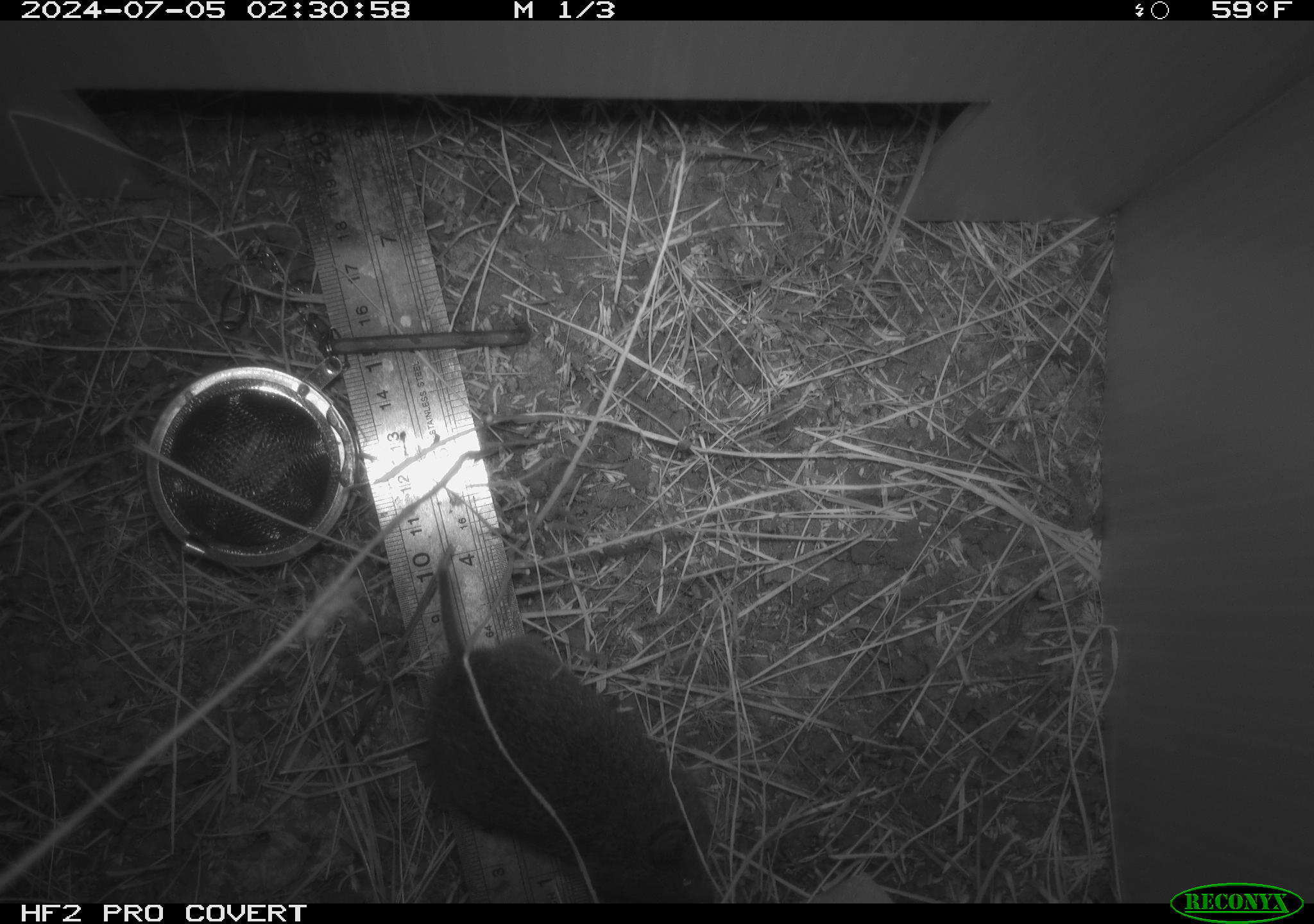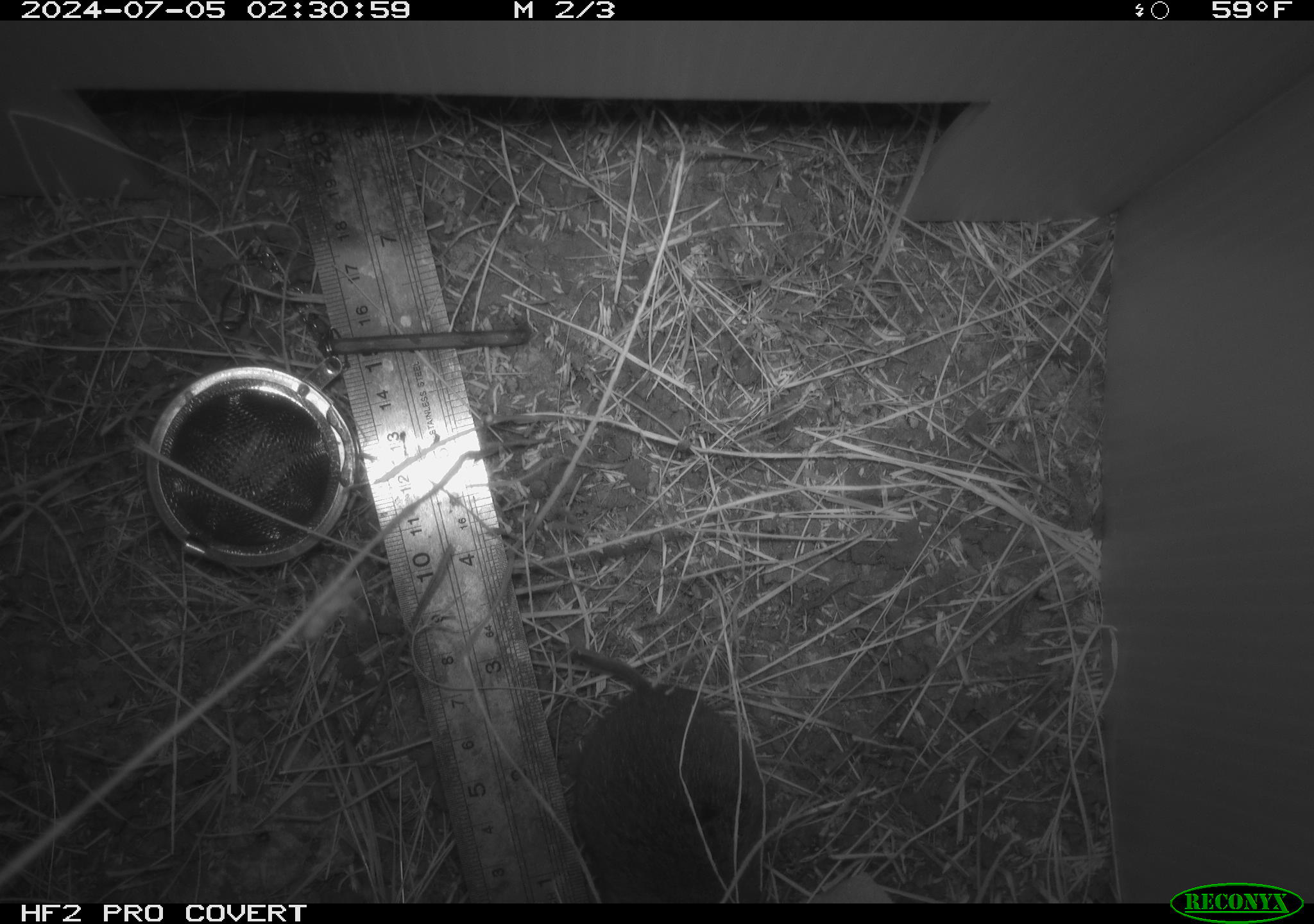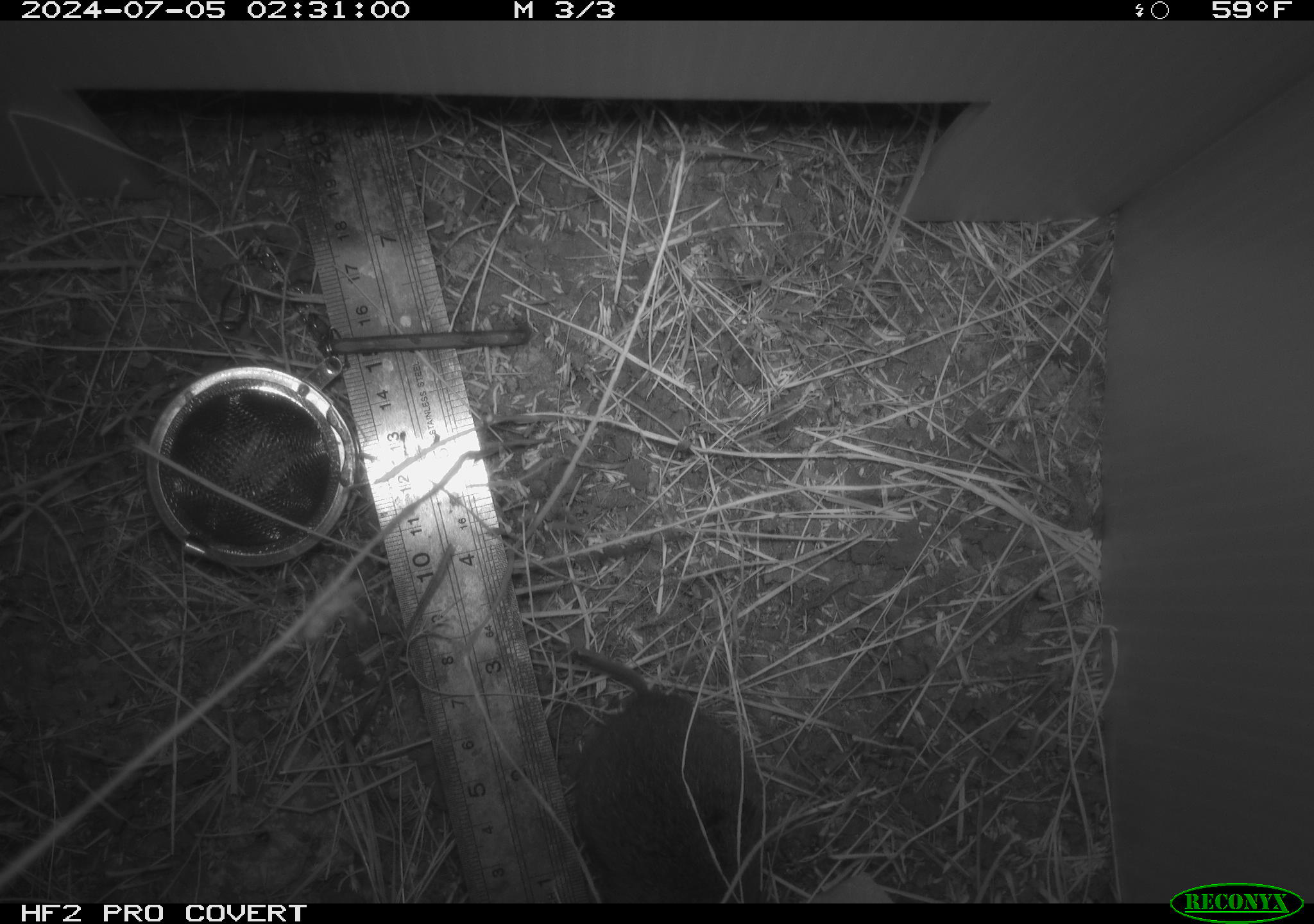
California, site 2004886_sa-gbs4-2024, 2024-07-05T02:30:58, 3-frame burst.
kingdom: Animalia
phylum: Chordata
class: Mammalia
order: Rodentia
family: Cricetidae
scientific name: Arvicolinae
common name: voles, lemmings, and muskrats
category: arvicolinae subfamily